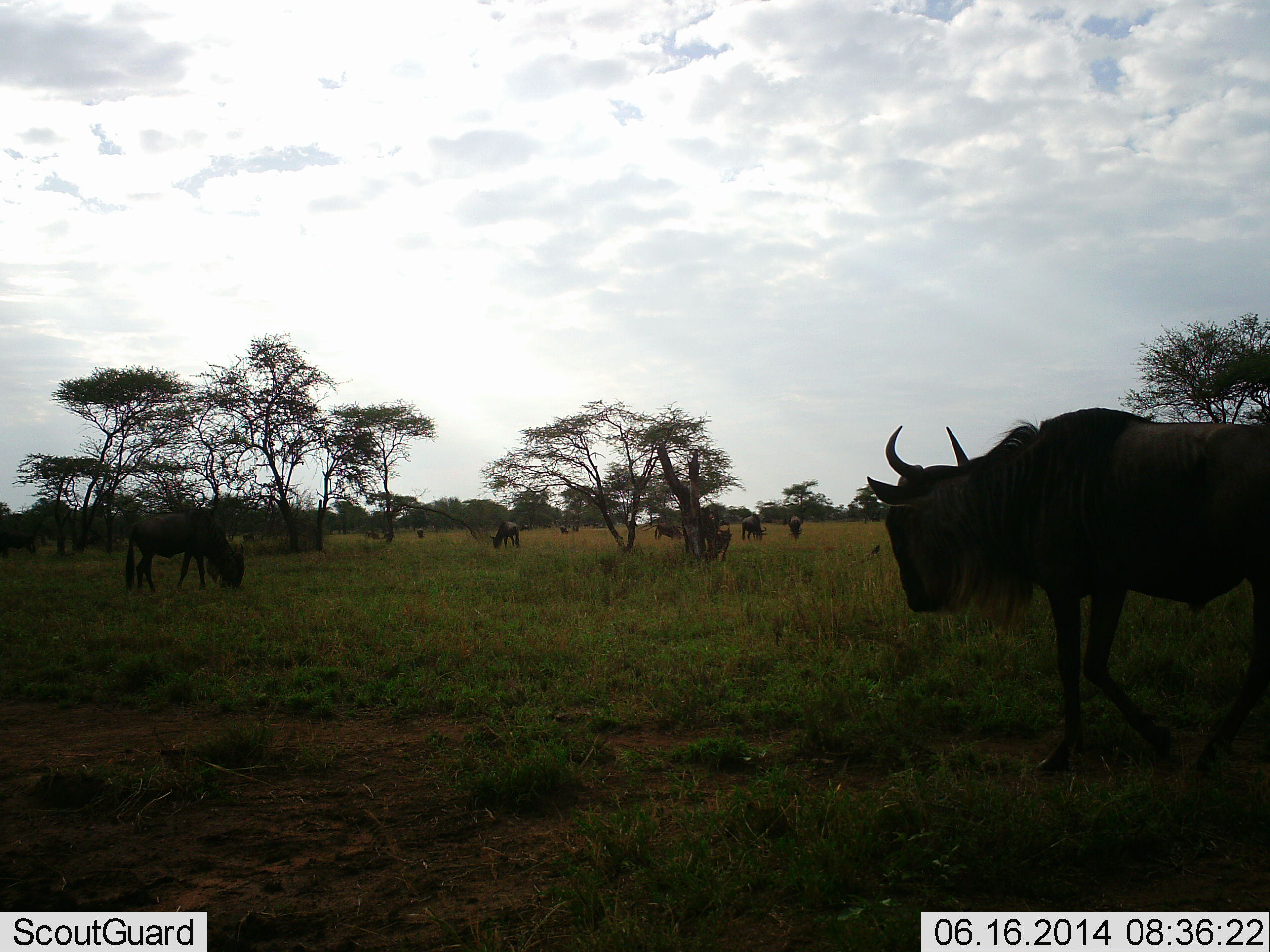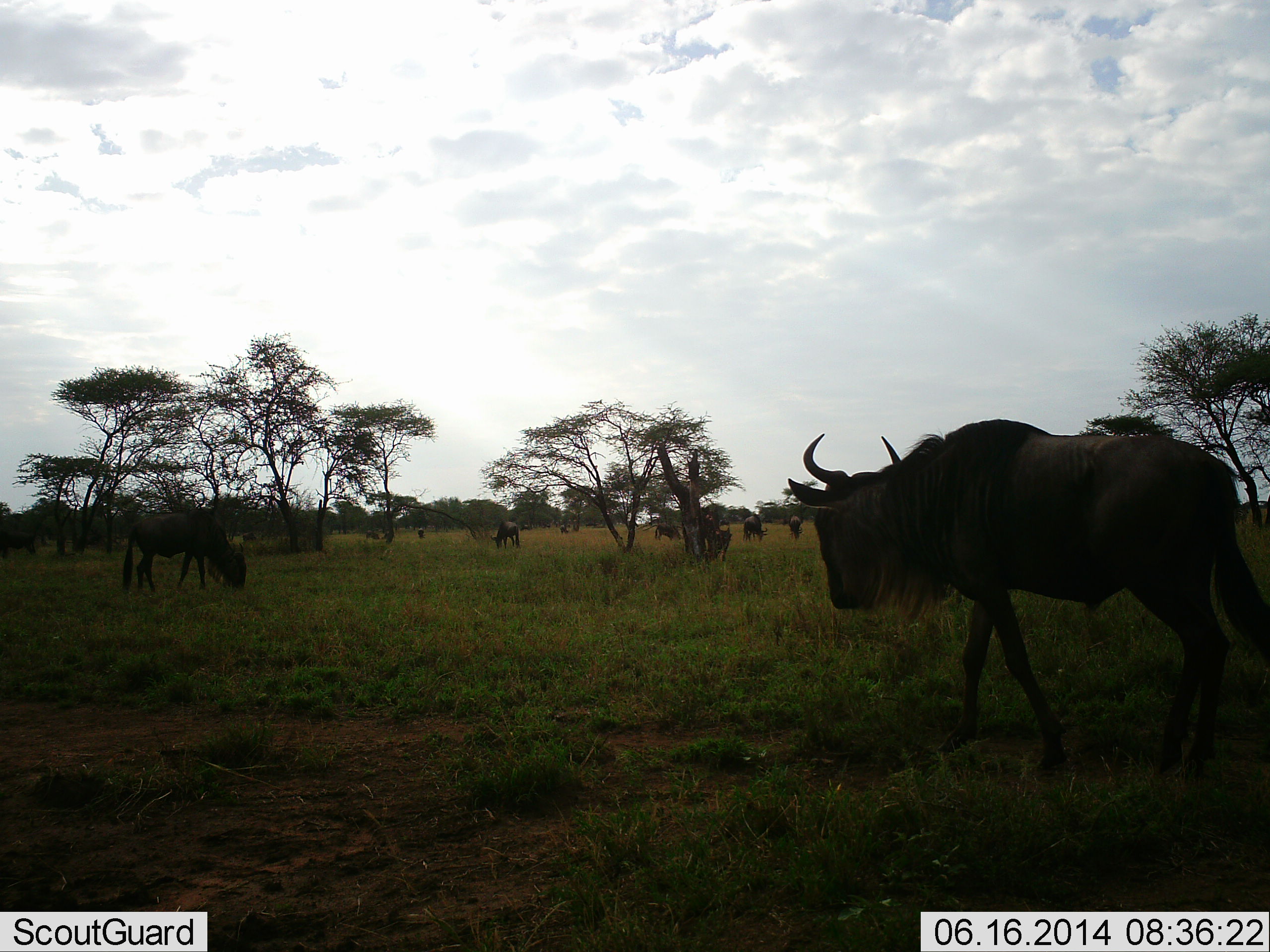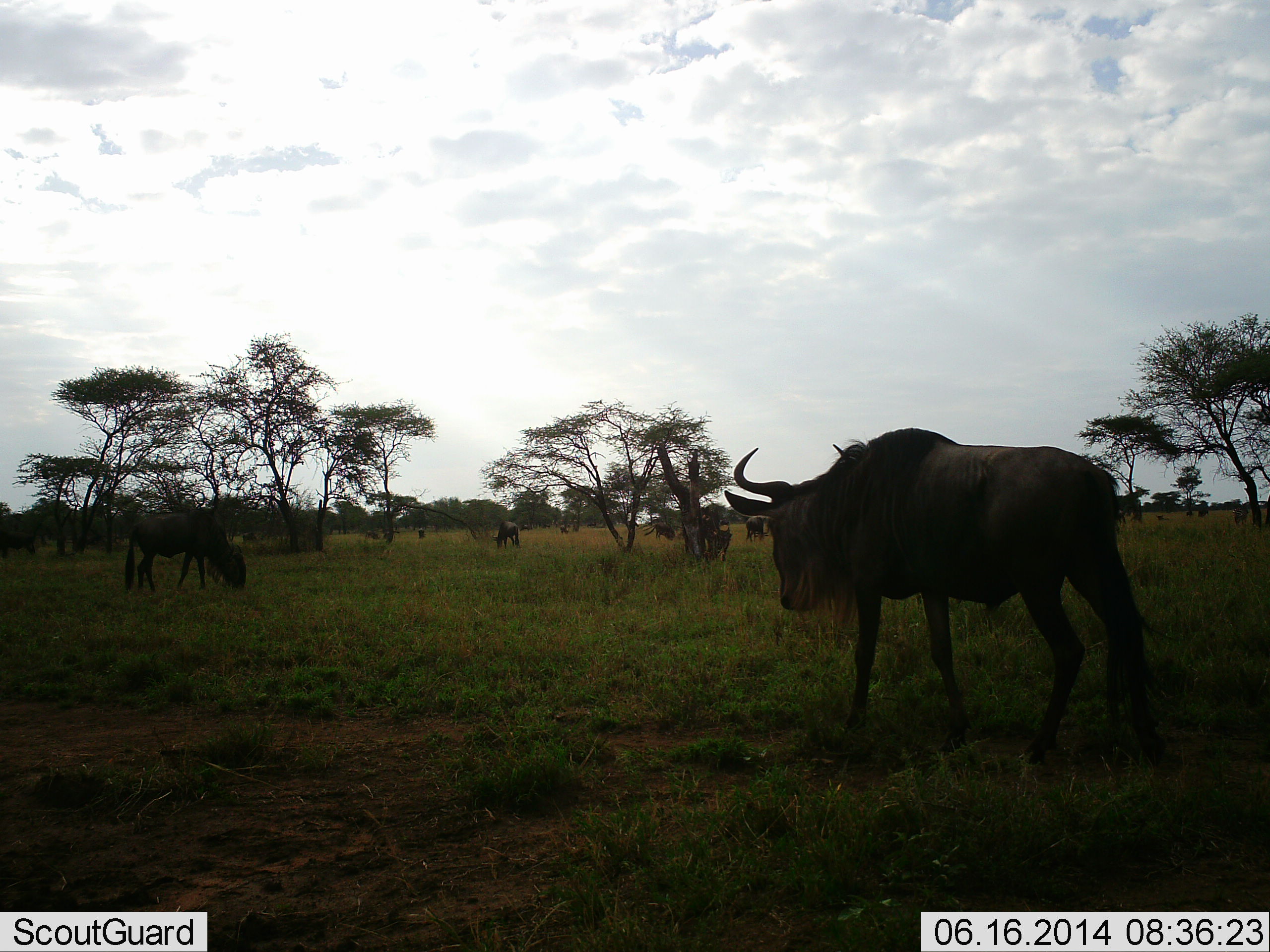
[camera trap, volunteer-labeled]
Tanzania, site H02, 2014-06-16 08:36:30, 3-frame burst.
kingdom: Animalia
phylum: Chordata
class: Mammalia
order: Artiodactyla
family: Bovidae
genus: Connochaetes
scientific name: Connochaetes taurinus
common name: blue wildebeest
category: wildebeest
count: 10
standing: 40%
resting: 0%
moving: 80%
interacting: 0%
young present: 0%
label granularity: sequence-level